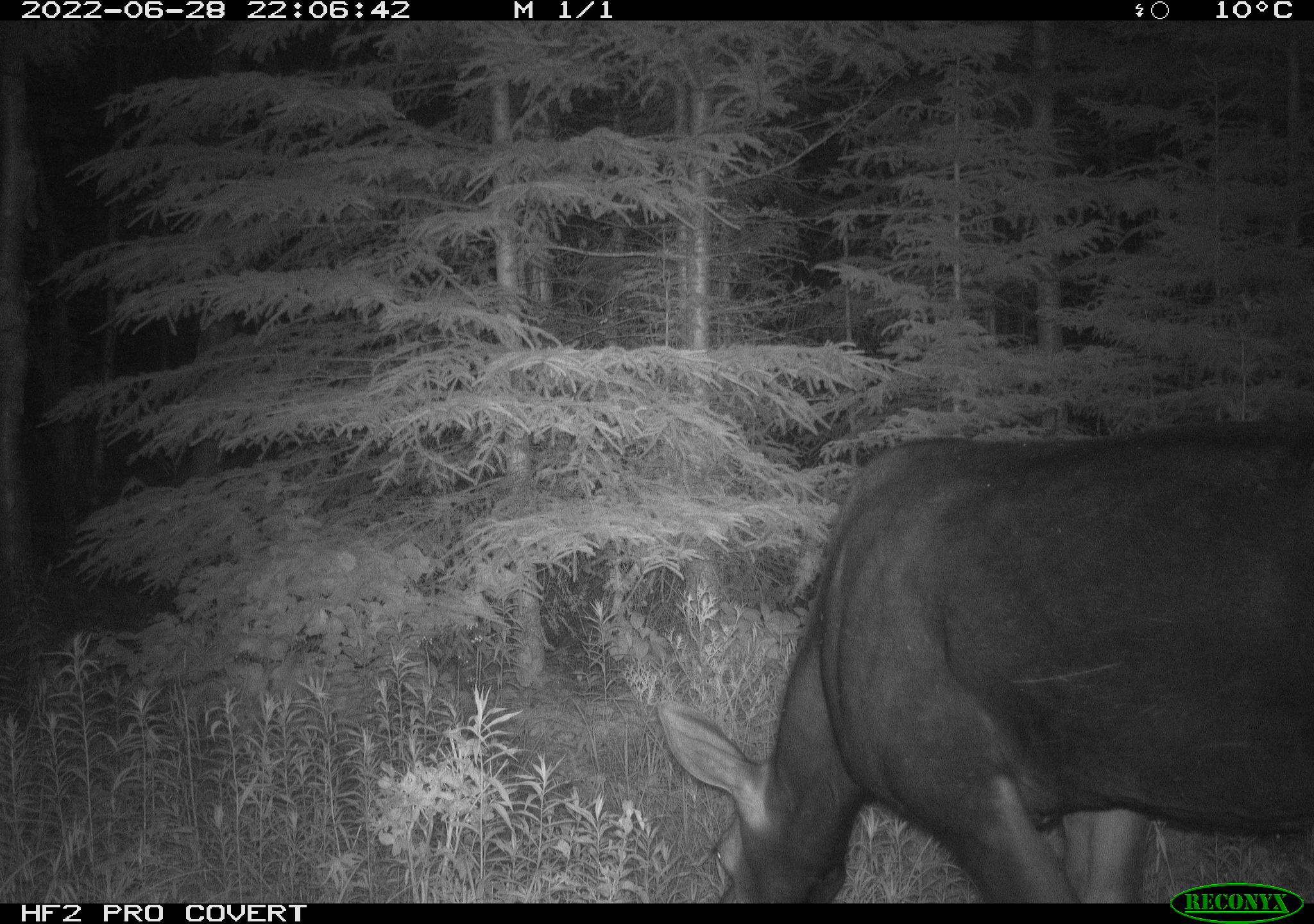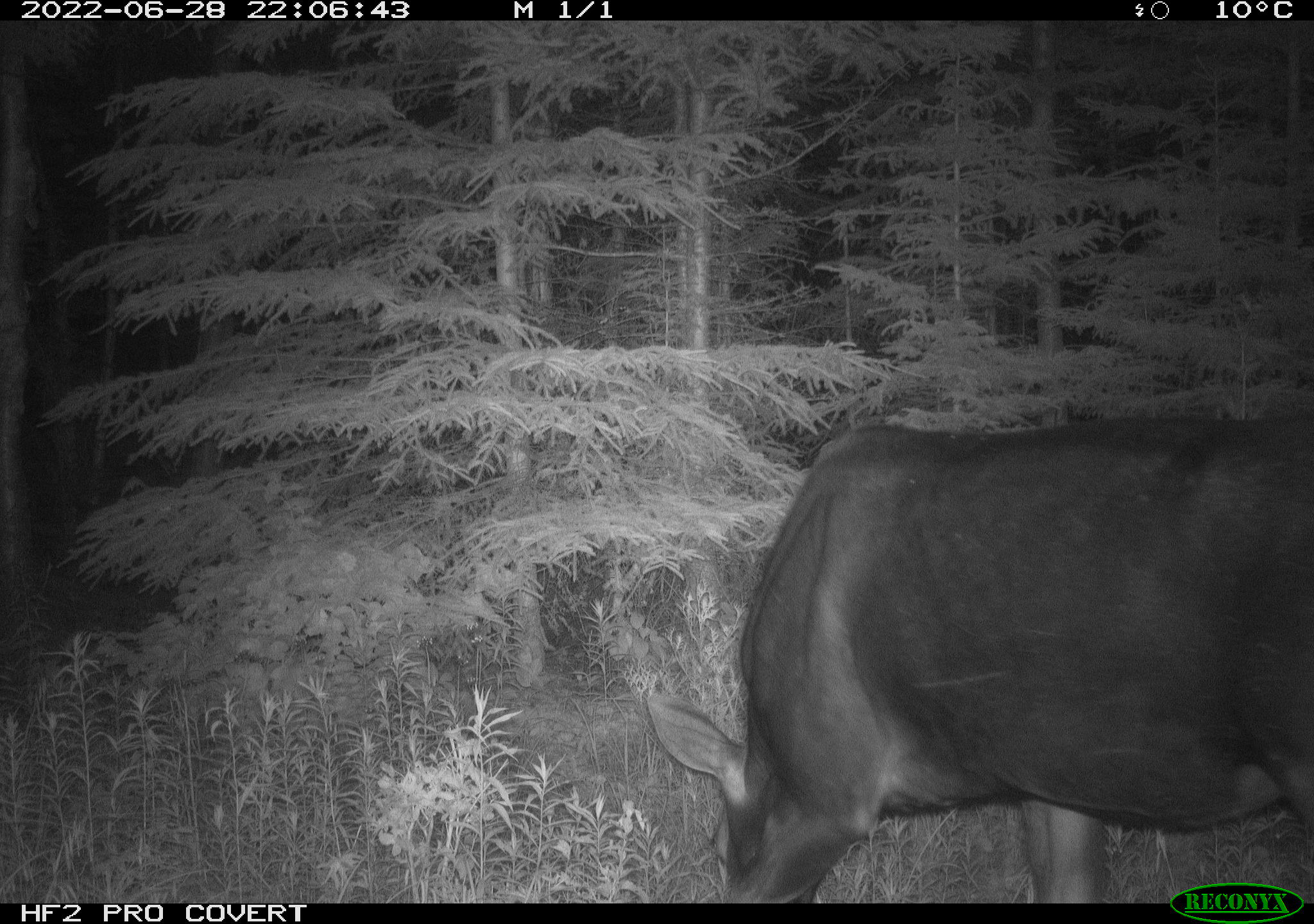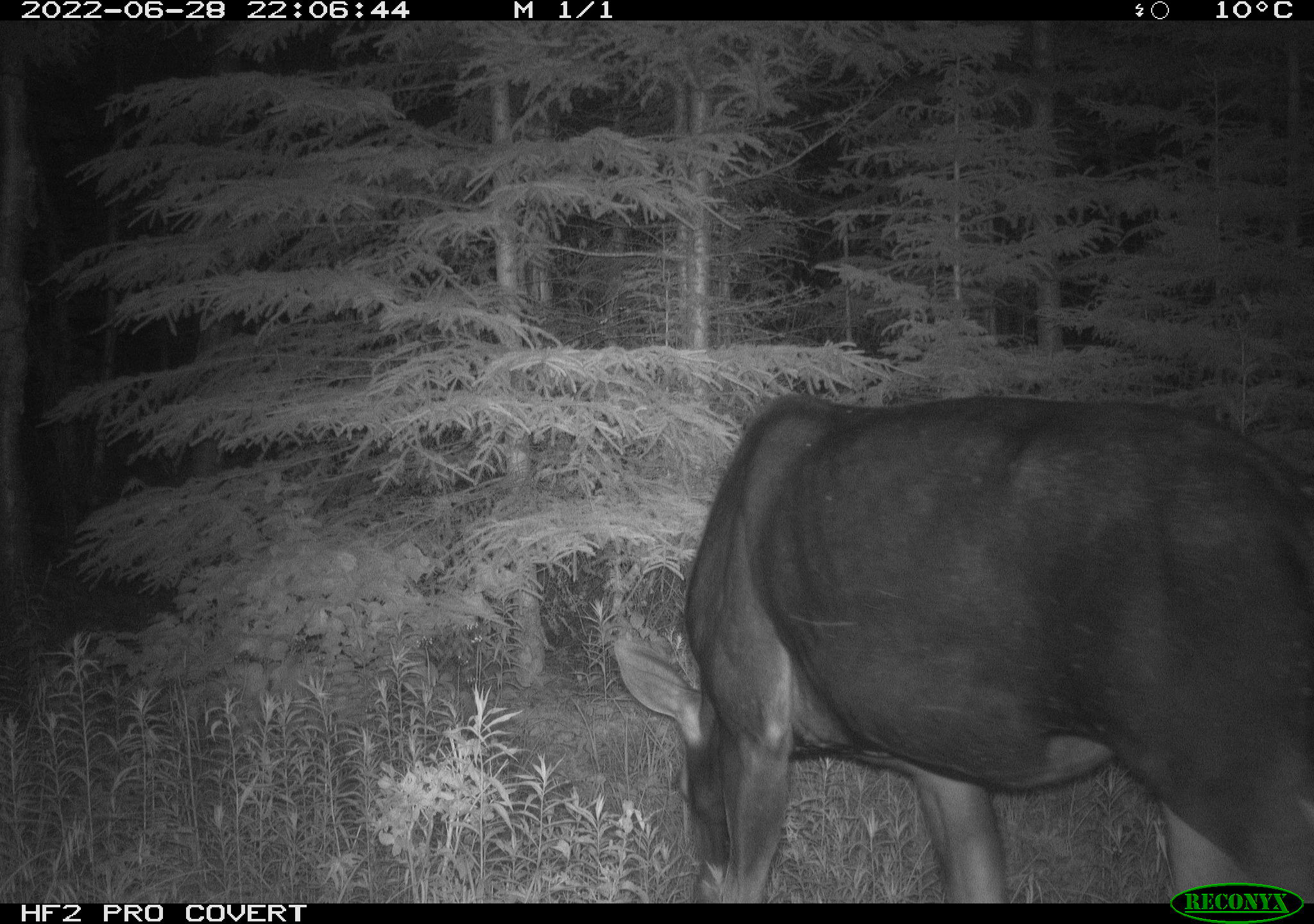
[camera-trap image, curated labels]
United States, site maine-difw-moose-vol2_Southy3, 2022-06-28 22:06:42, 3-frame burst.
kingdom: Animalia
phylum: Chordata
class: Mammalia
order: Artiodactyla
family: Cervidae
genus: Alces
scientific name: Alces alces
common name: moose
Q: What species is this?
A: Moose (Alces alces).